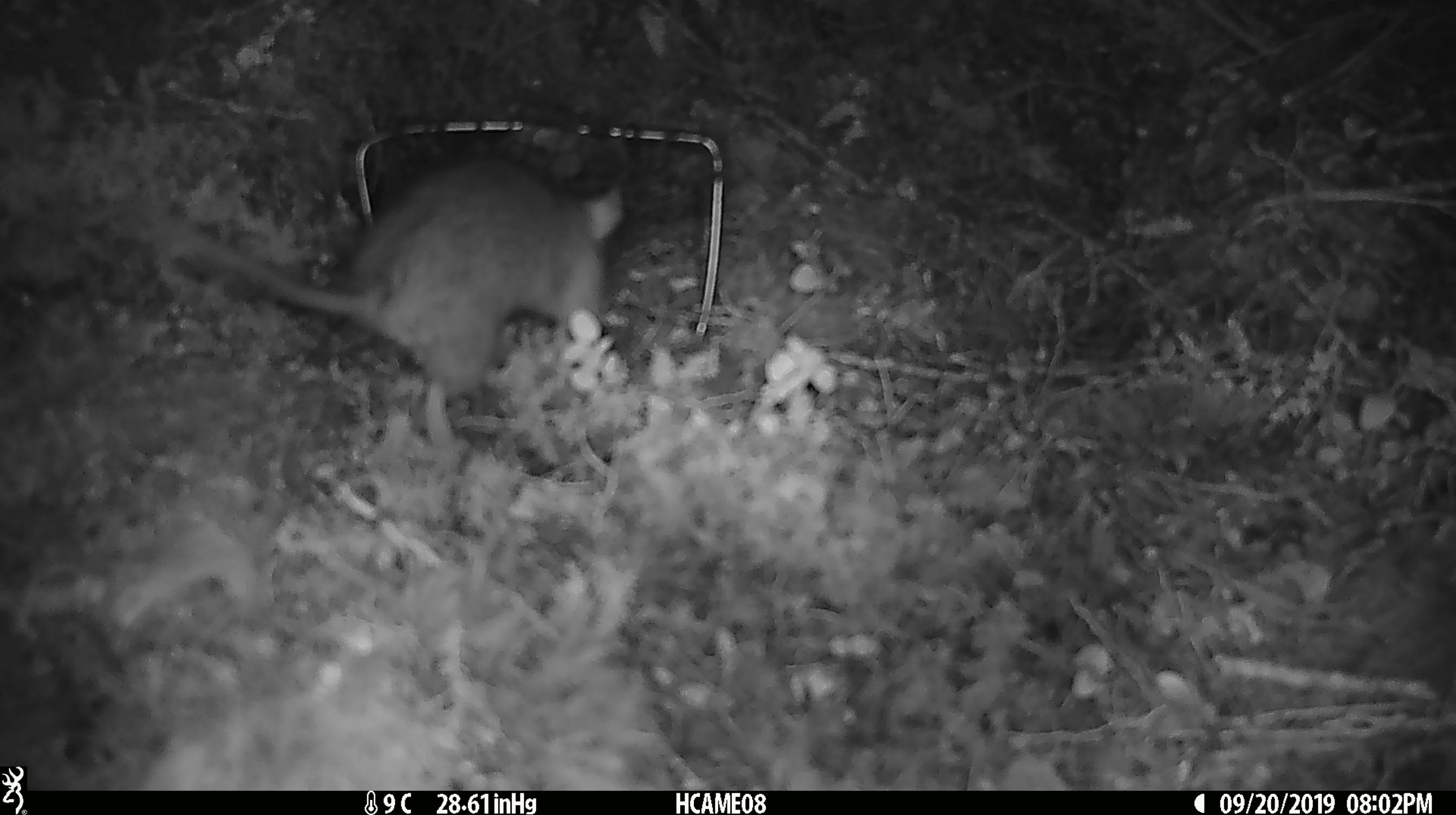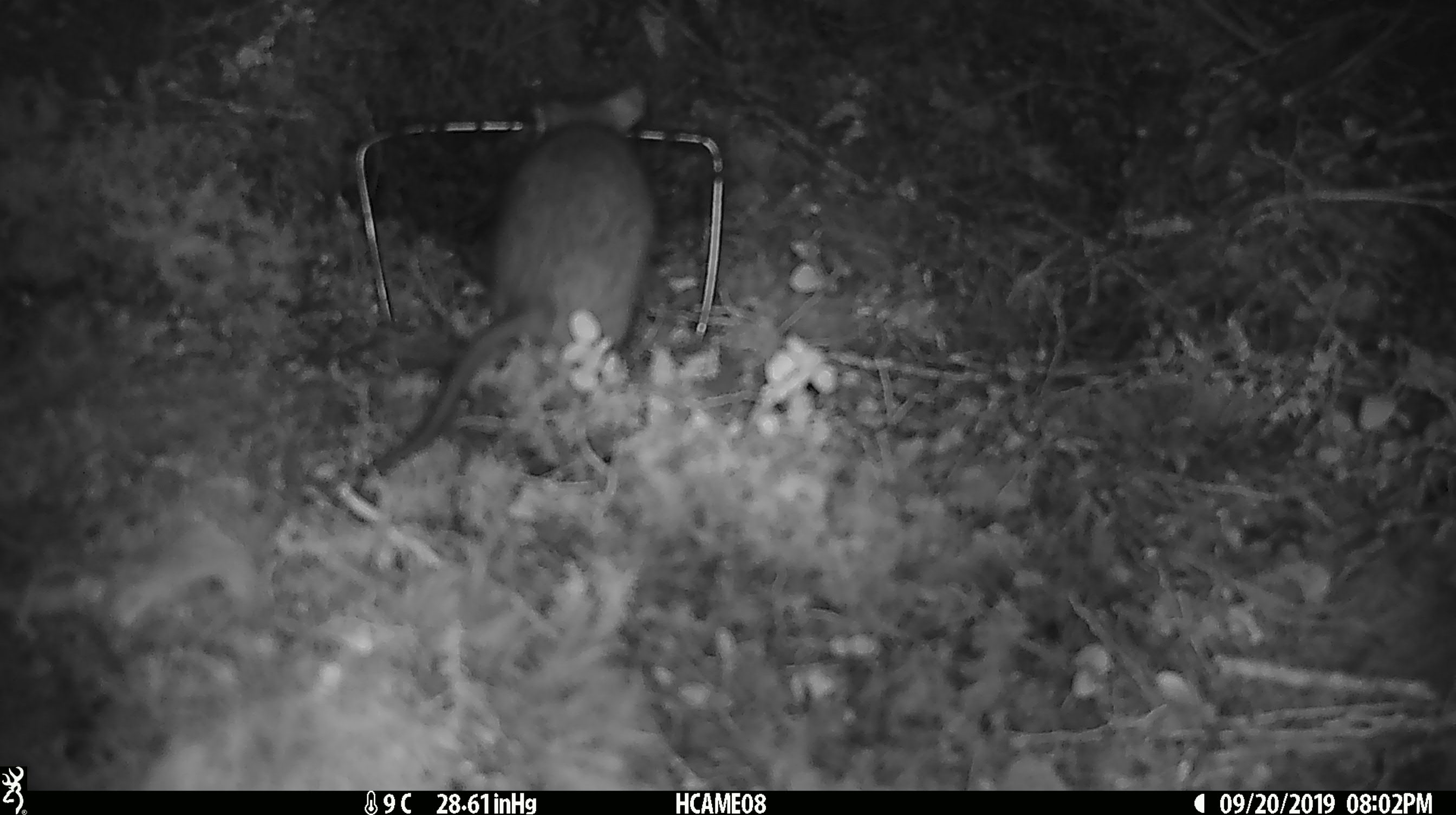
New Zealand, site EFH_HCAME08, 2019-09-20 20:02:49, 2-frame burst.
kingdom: Animalia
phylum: Chordata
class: Mammalia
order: Rodentia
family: Muridae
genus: Rattus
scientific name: Rattus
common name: rat